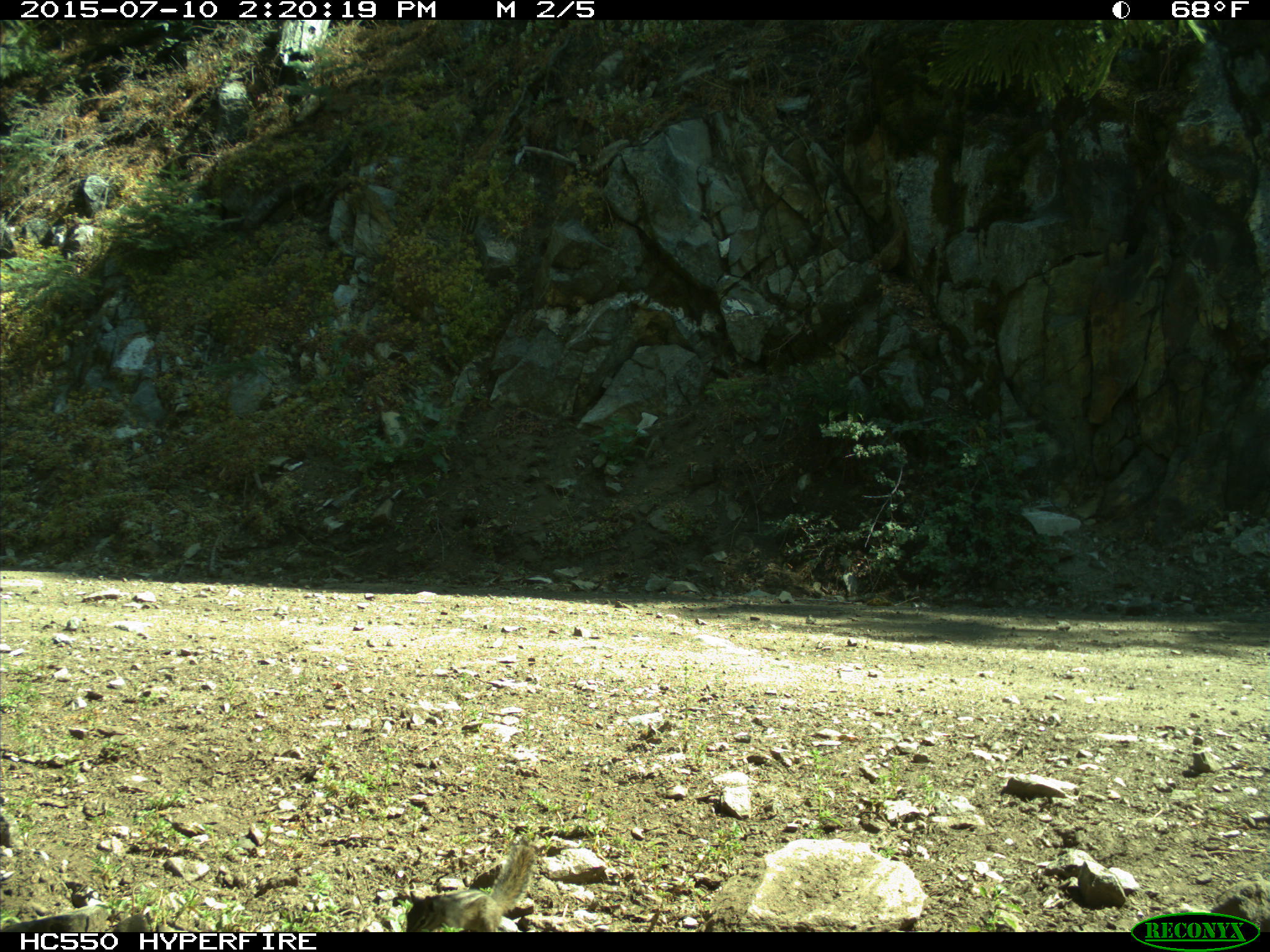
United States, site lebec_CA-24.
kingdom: Animalia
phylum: Chordata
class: Mammalia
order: Rodentia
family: Sciuridae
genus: Tamias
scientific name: Tamias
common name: chipmunk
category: unidentified chipmunk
Unidentified chipmunk (chipmunk) (Tamias).